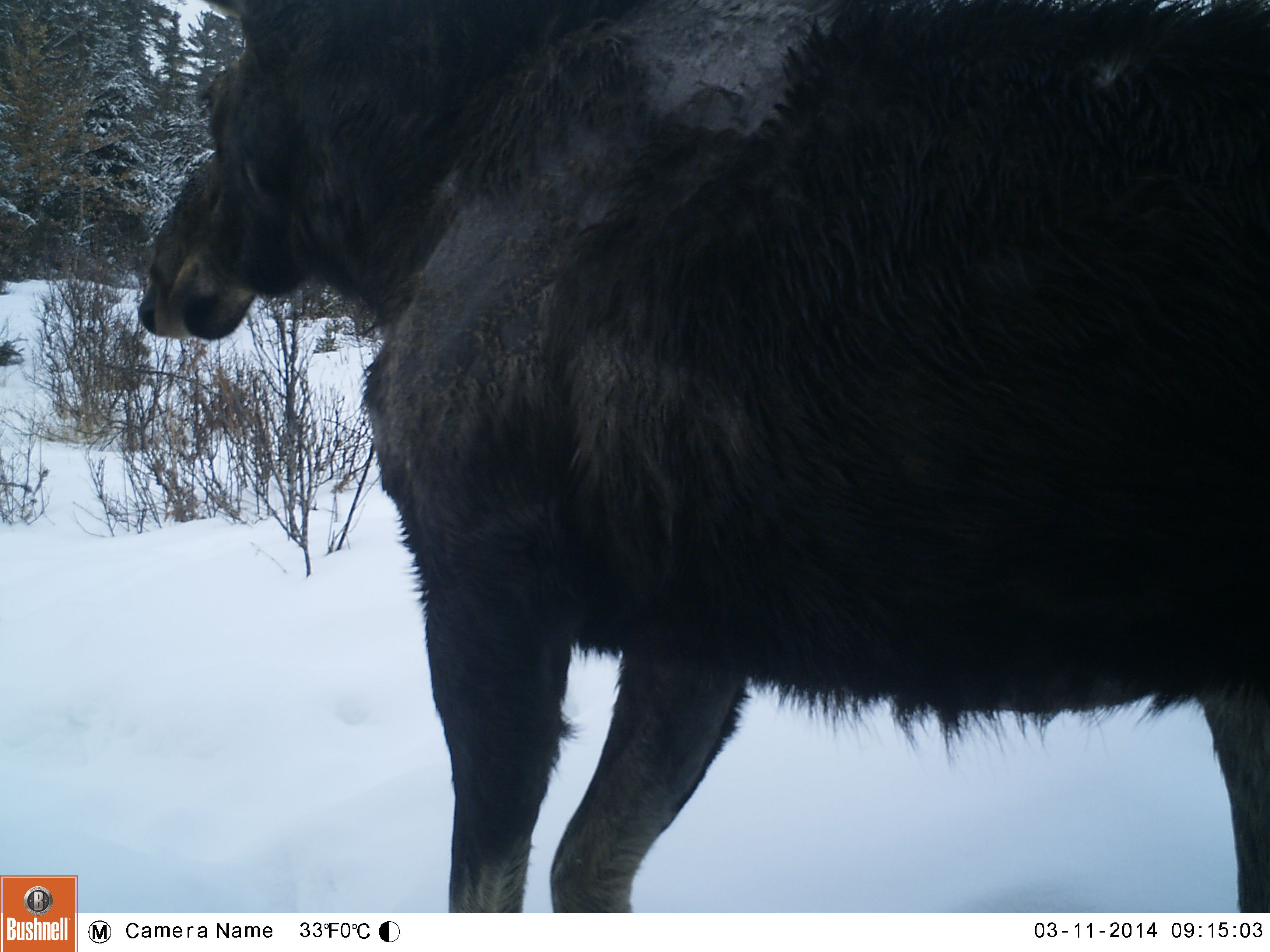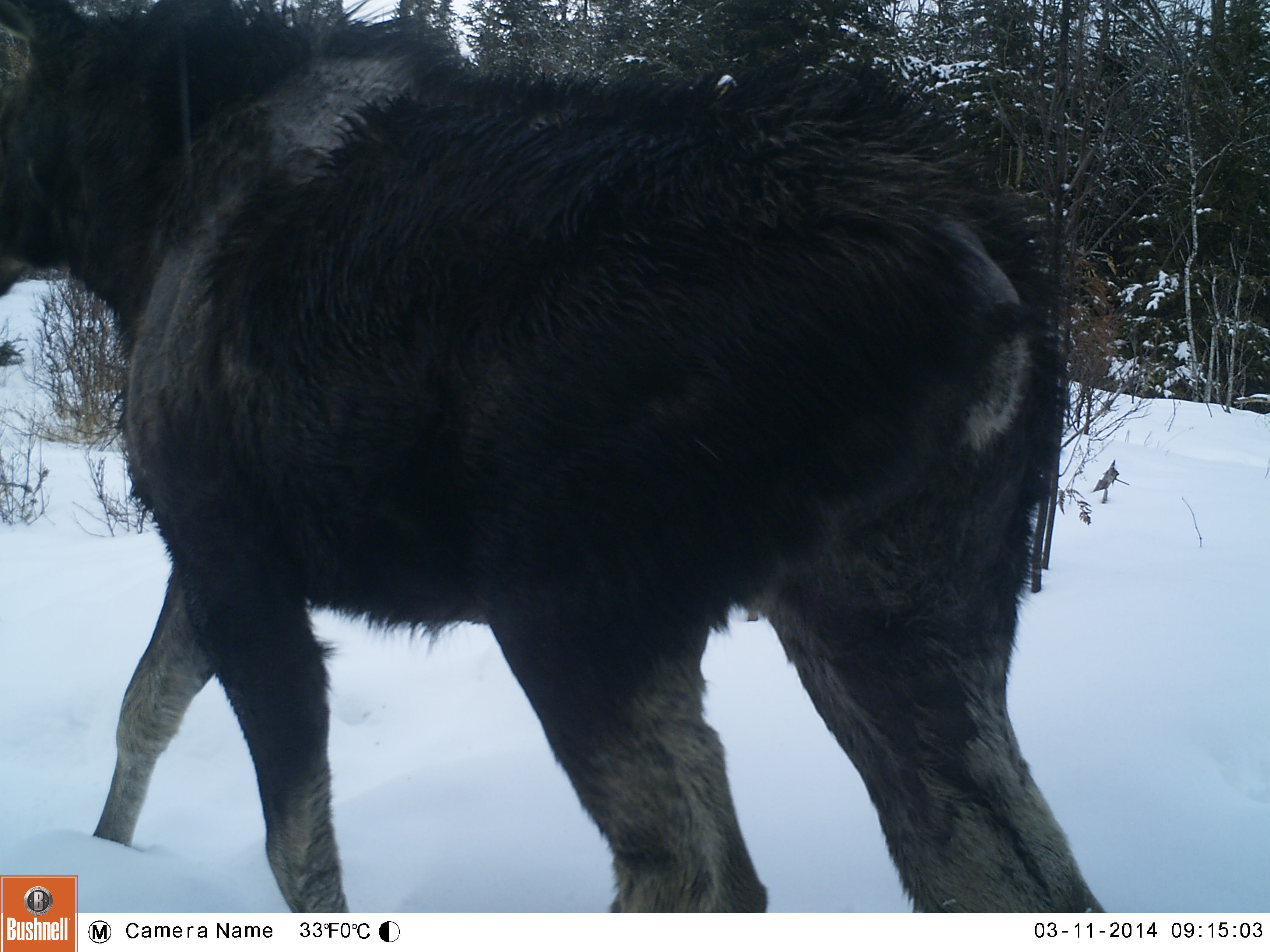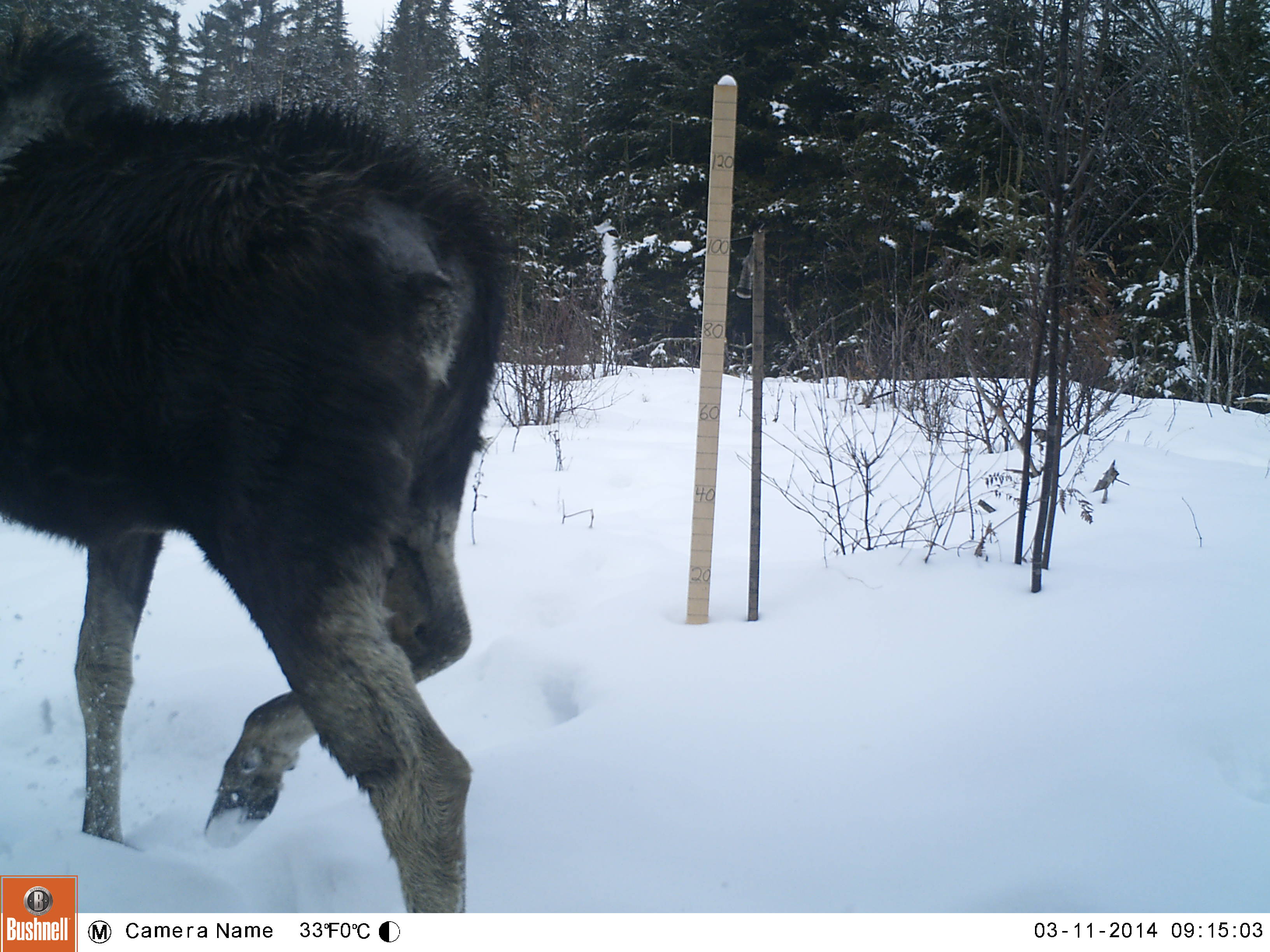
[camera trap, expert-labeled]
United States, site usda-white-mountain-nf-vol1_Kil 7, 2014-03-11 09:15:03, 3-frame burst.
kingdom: Animalia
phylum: Chordata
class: Mammalia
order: Artiodactyla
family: Cervidae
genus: Alces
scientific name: Alces alces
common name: moose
Moose (Alces alces).